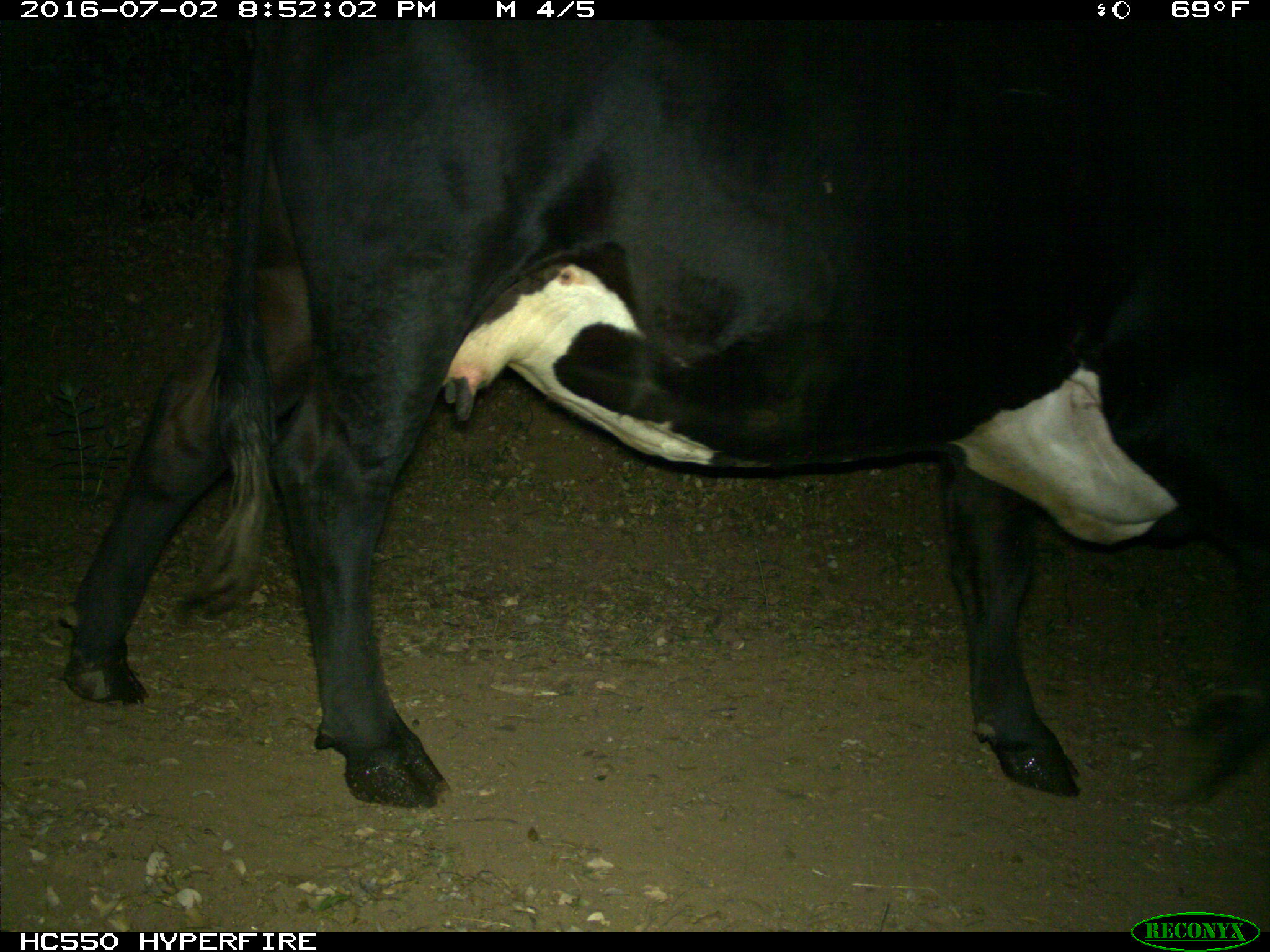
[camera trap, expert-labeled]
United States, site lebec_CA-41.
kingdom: Animalia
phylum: Chordata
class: Mammalia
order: Artiodactyla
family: Bovidae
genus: Bos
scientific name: Bos taurus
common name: domestic cow